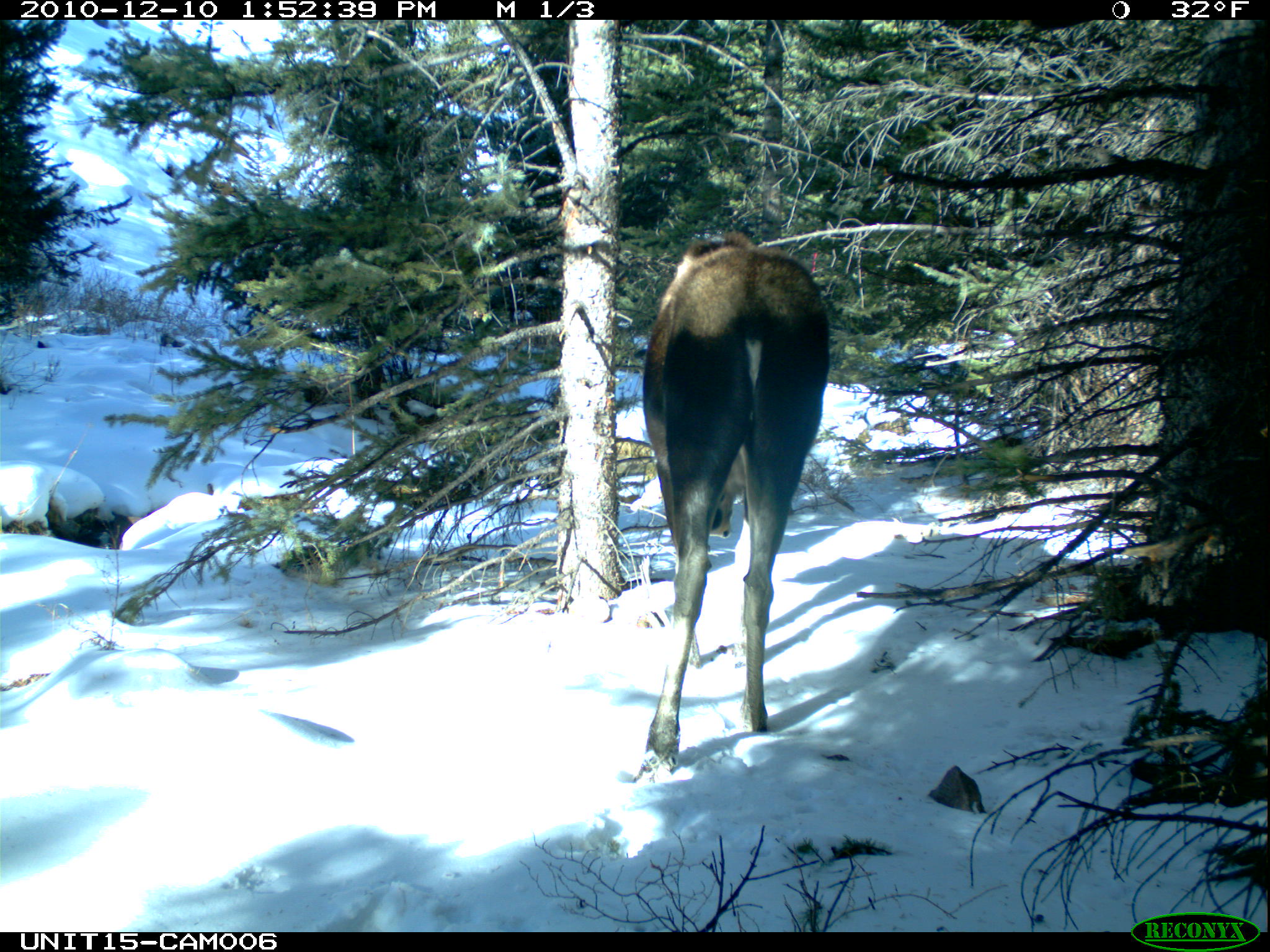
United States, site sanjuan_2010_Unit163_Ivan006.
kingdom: Animalia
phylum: Chordata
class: Mammalia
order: Artiodactyla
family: Cervidae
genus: Alces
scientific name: Alces alces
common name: moose